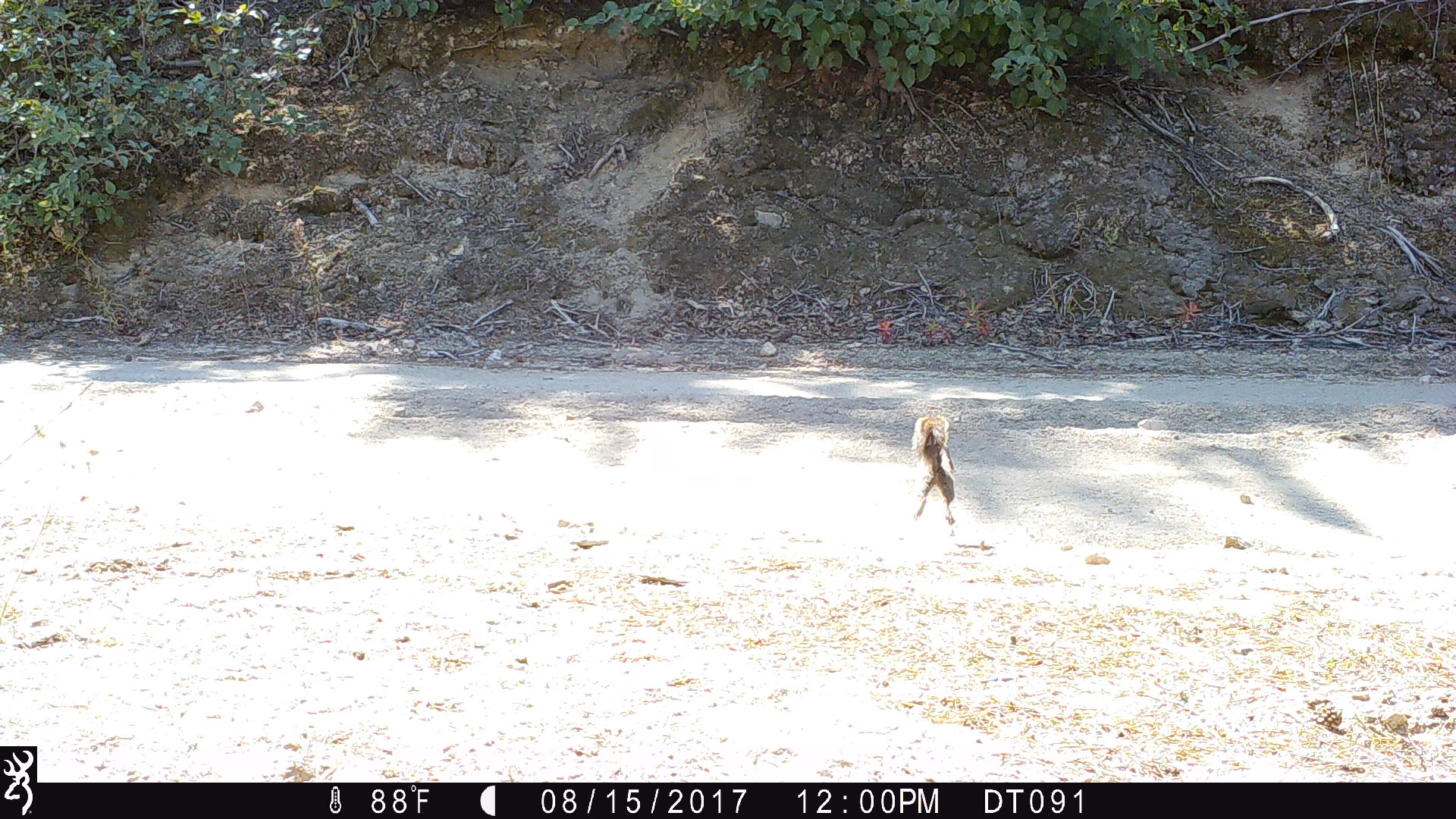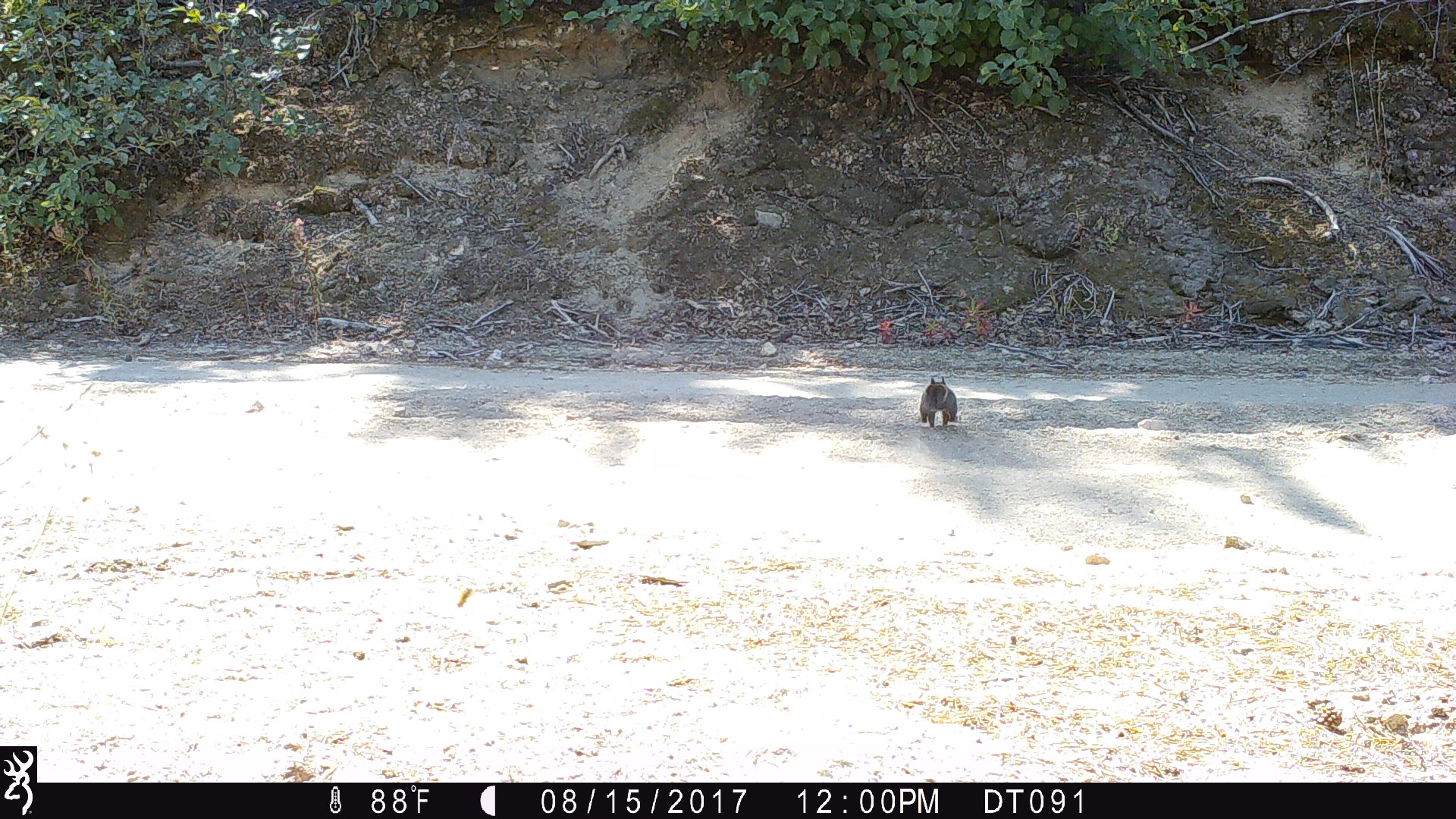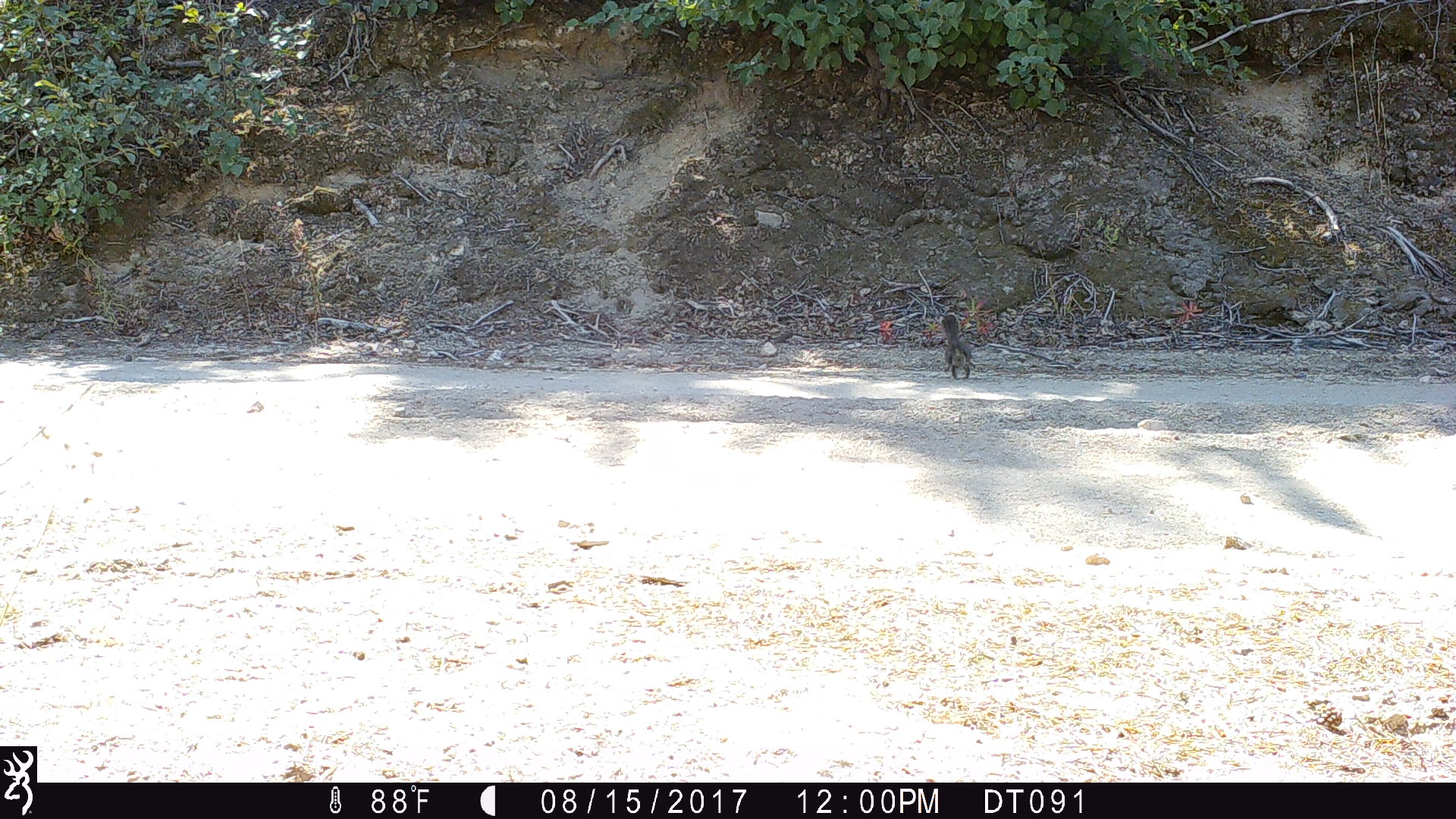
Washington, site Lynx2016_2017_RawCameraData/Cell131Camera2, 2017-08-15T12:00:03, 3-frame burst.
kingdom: Animalia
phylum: Chordata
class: Mammalia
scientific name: Mammalia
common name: small mammal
Small mammal (Mammalia). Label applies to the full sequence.